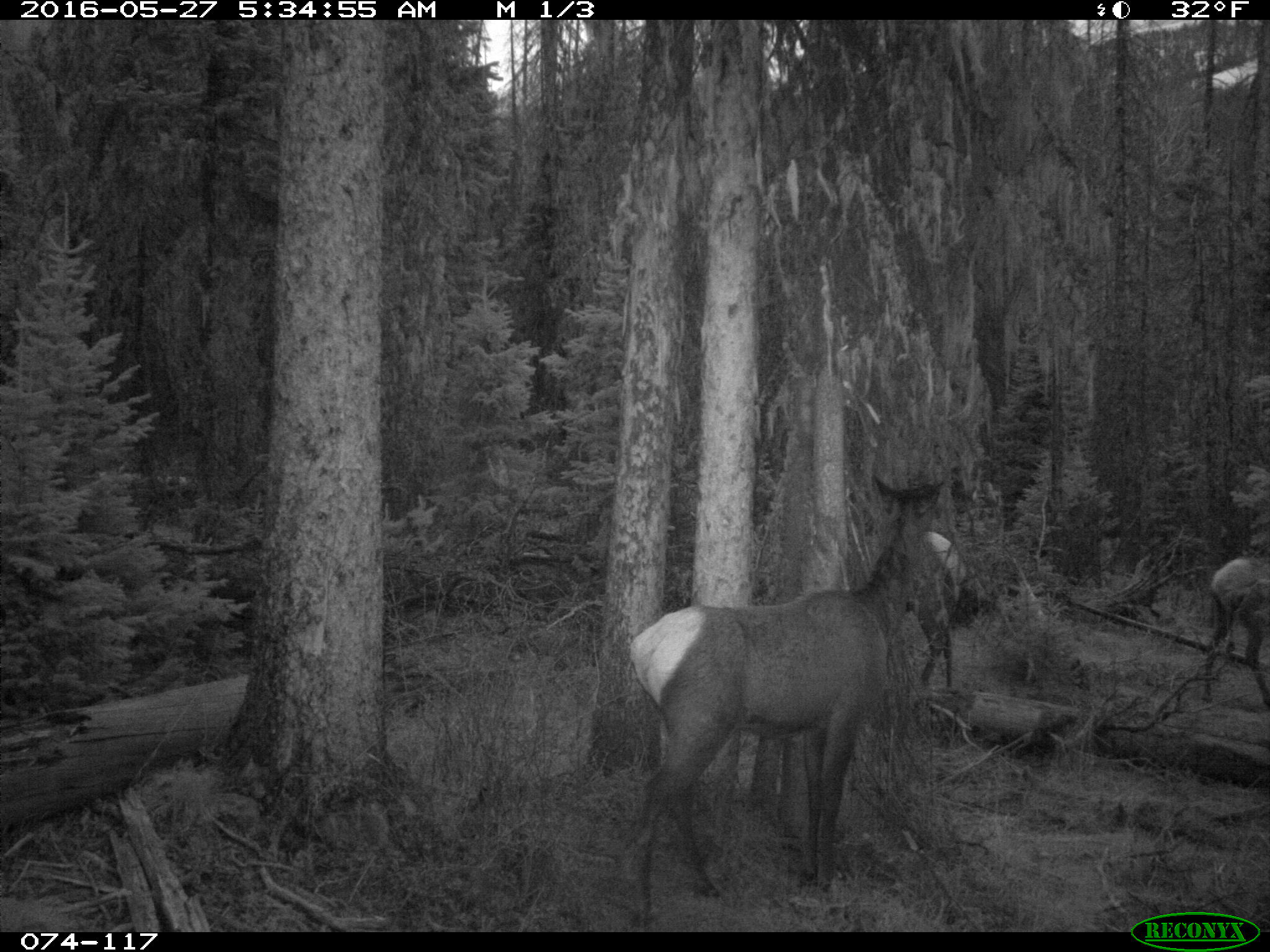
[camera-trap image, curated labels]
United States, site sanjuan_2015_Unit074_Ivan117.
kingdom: Animalia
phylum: Chordata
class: Mammalia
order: Artiodactyla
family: Cervidae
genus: Cervus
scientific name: Cervus elaphus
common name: red deer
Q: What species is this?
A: Cervus elaphus (red deer).